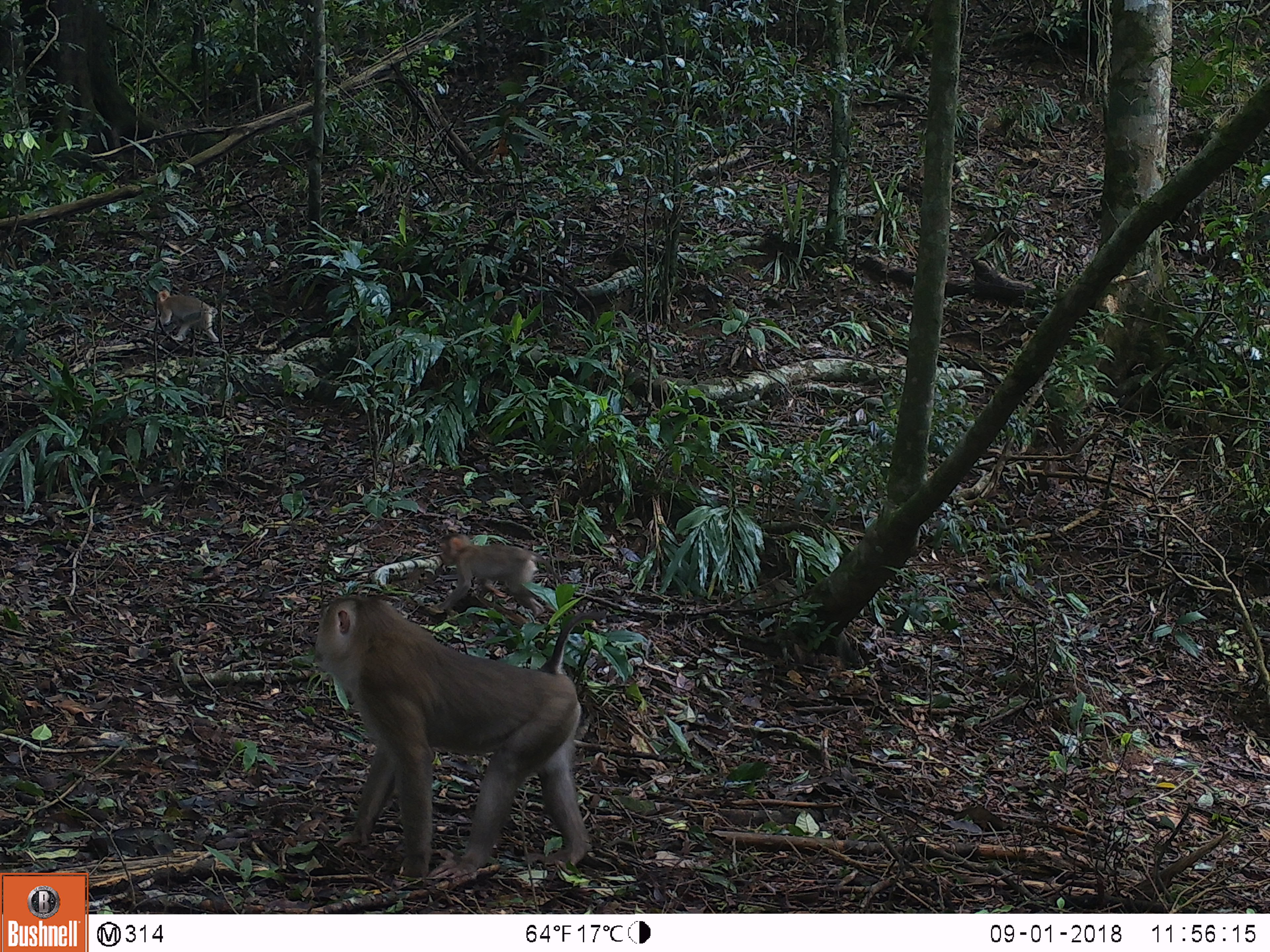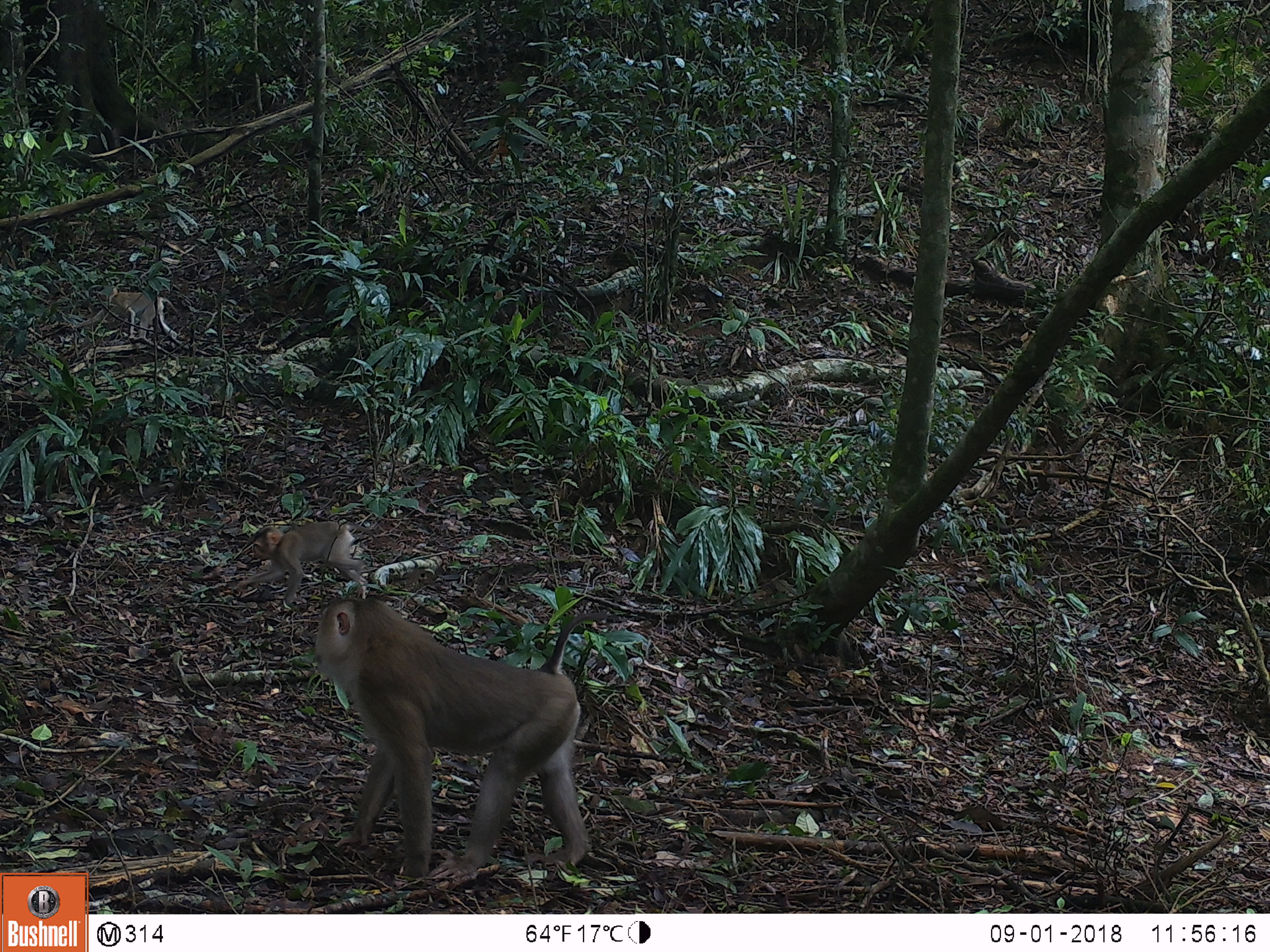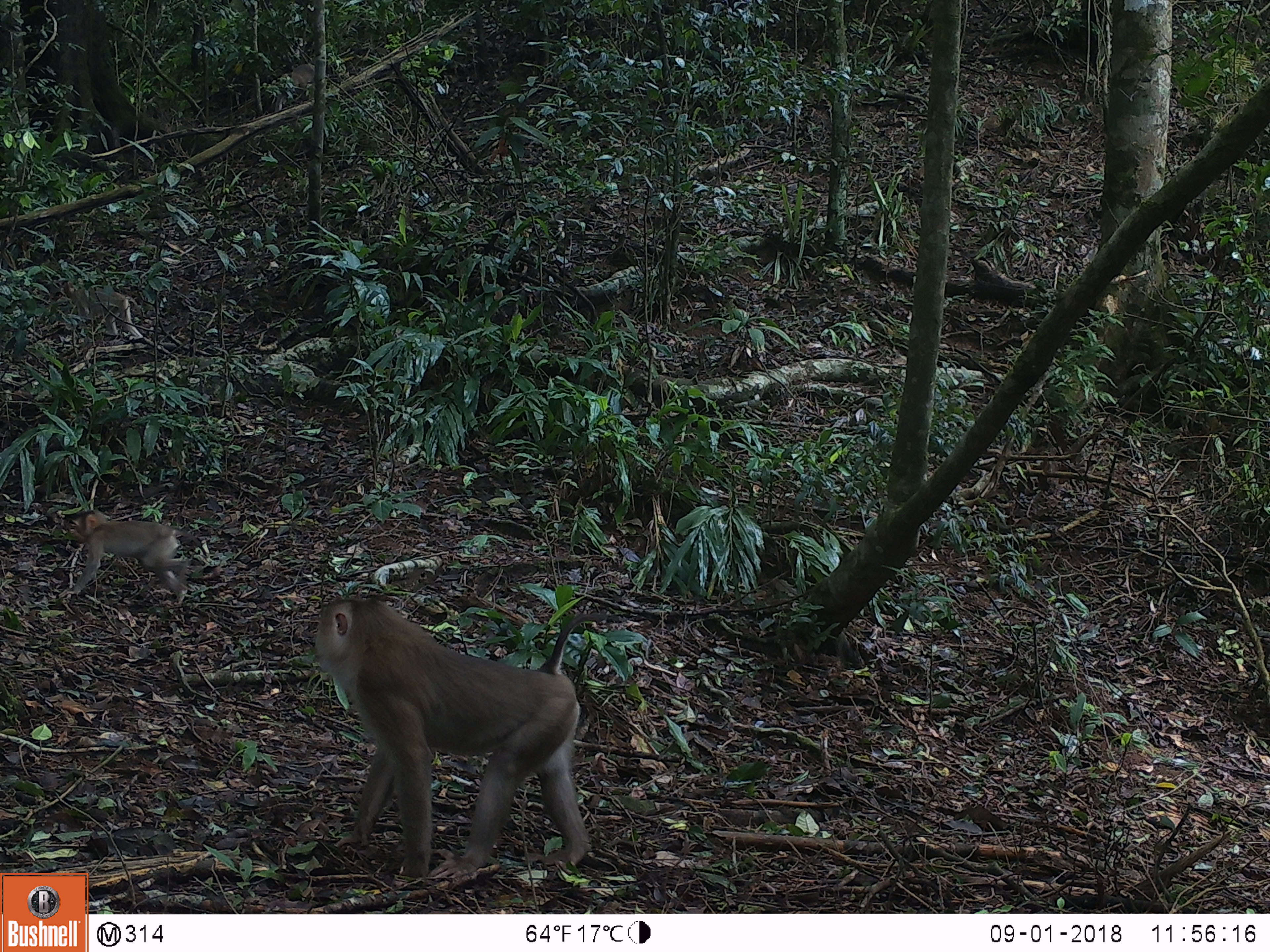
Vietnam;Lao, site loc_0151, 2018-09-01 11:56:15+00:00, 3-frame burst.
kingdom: Animalia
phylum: Chordata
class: Mammalia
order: Primates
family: Cercopithecidae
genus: Macaca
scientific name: Macaca nemestrina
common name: pig-tailed macaque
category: pig tailed macaque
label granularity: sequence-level